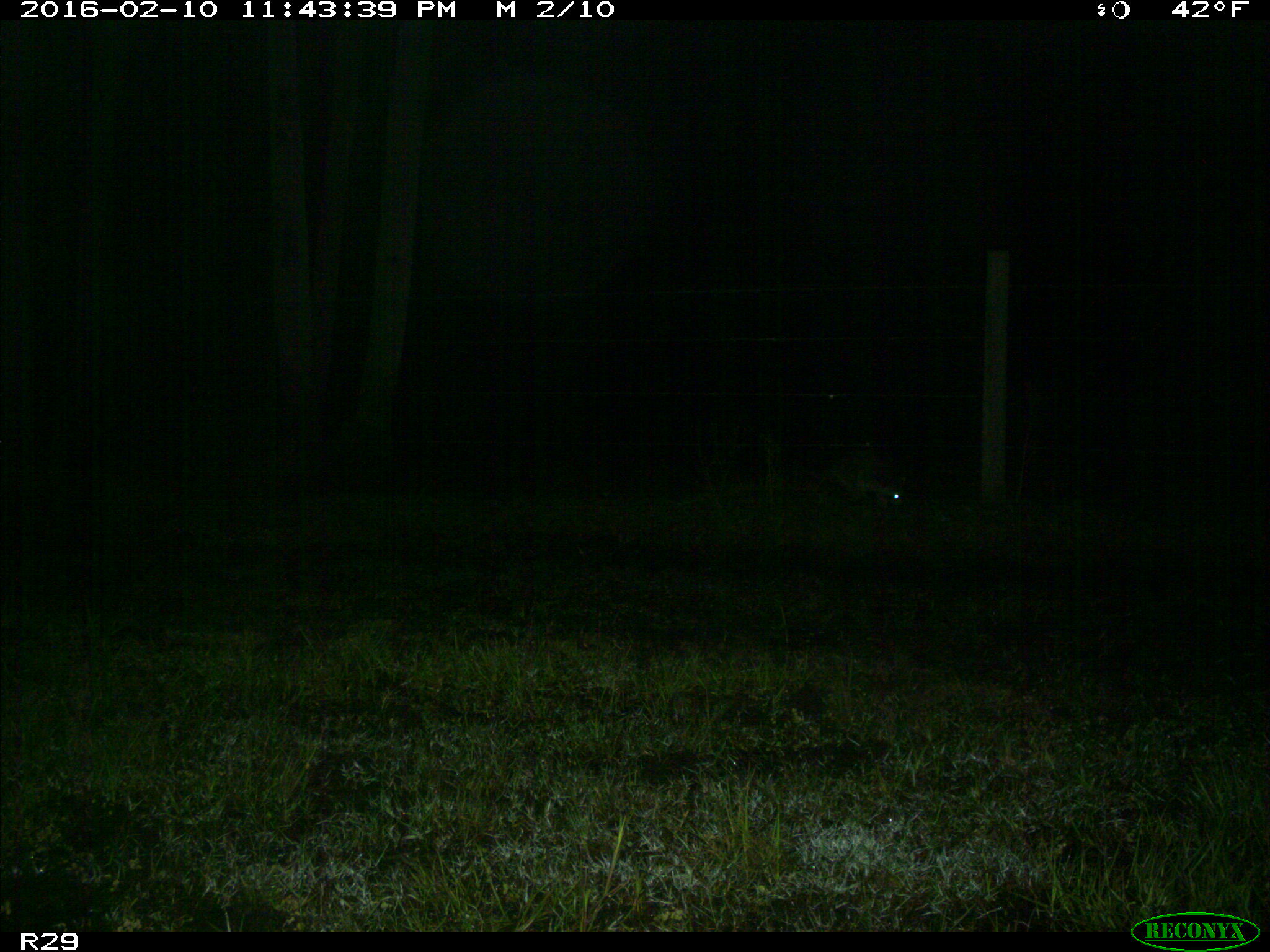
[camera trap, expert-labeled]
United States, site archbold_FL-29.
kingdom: Animalia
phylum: Chordata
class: Mammalia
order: Carnivora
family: Procyonidae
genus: Procyon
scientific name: Procyon lotor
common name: common raccoon